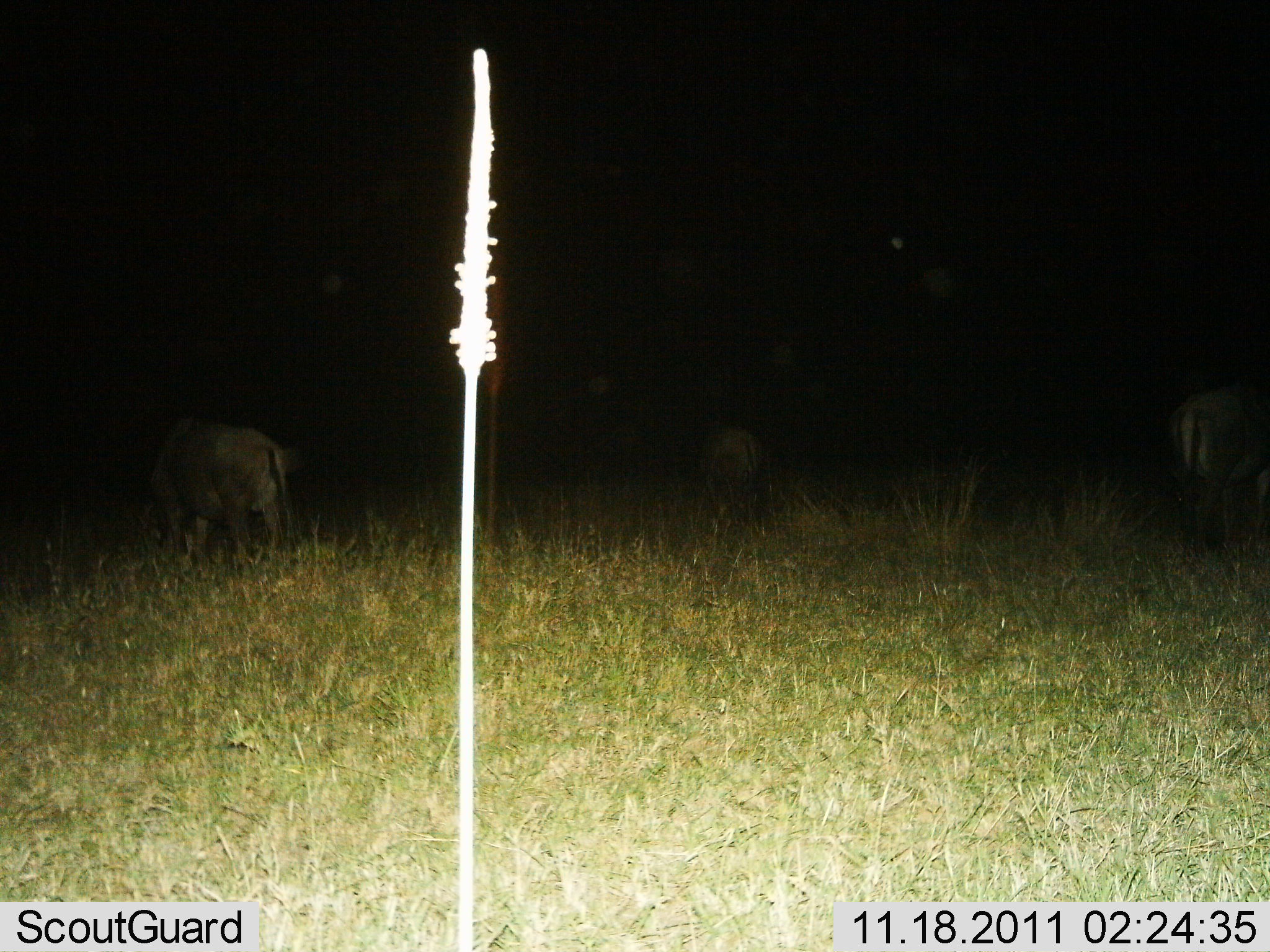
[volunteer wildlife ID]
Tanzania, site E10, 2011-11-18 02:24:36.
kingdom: Animalia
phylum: Chordata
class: Mammalia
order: Artiodactyla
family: Bovidae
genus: Connochaetes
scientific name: Connochaetes taurinus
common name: blue wildebeest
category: wildebeest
Wildebeest (blue wildebeest) (Connochaetes taurinus), count 3. Behavior (volunteer vote fractions): standing 44%, resting 0%, moving 0%, interacting 0%. Young present (vote fraction): 0%. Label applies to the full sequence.